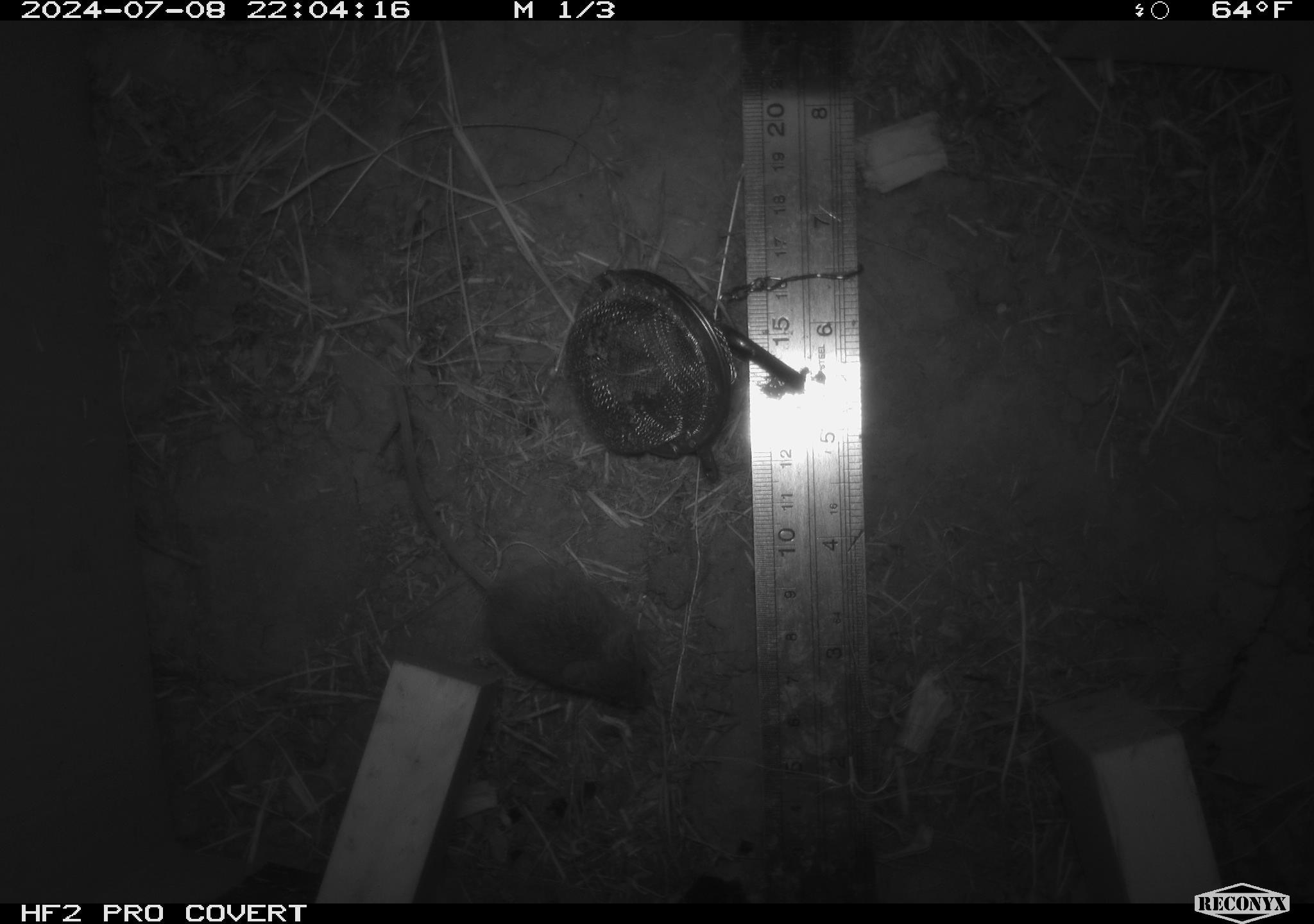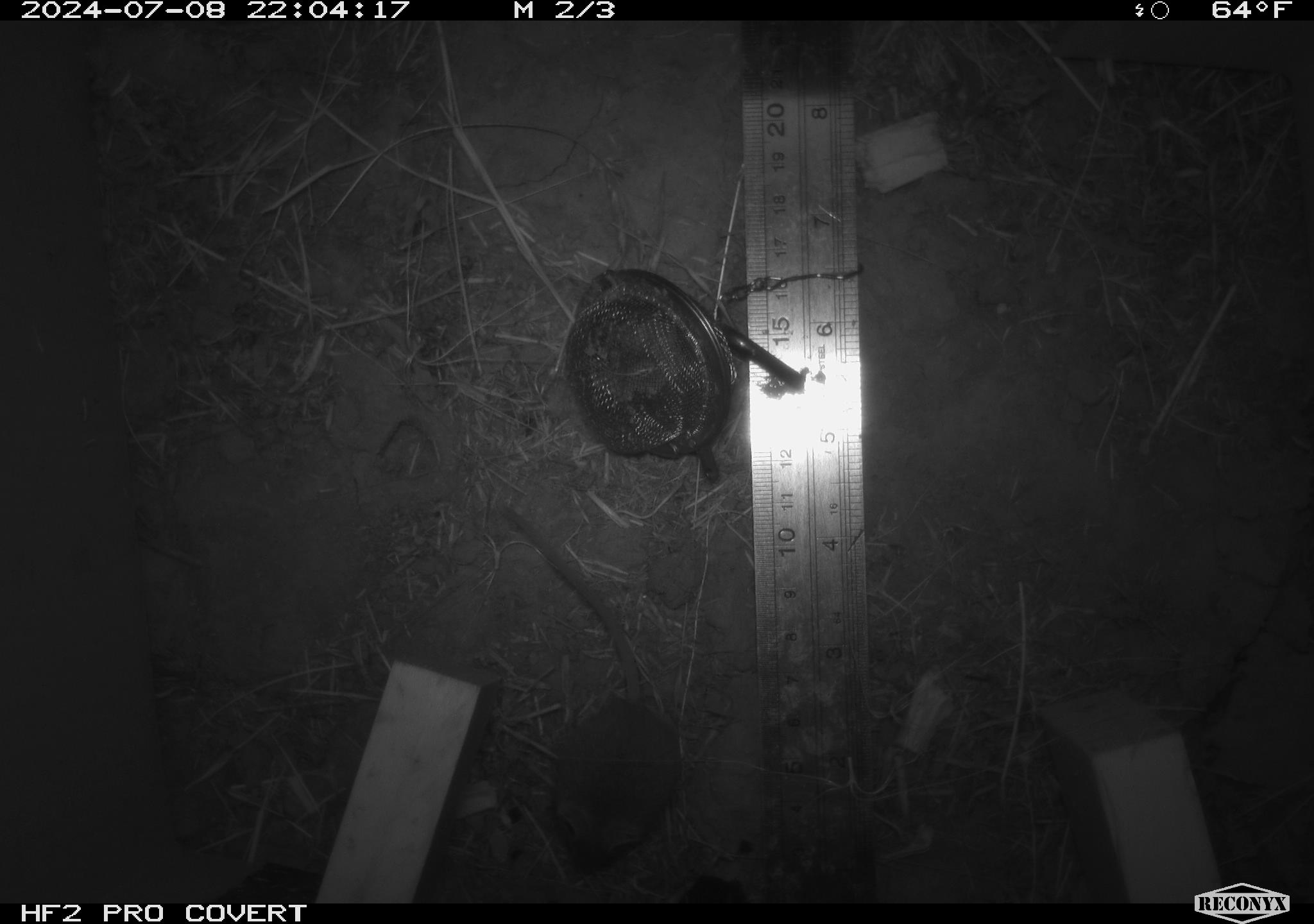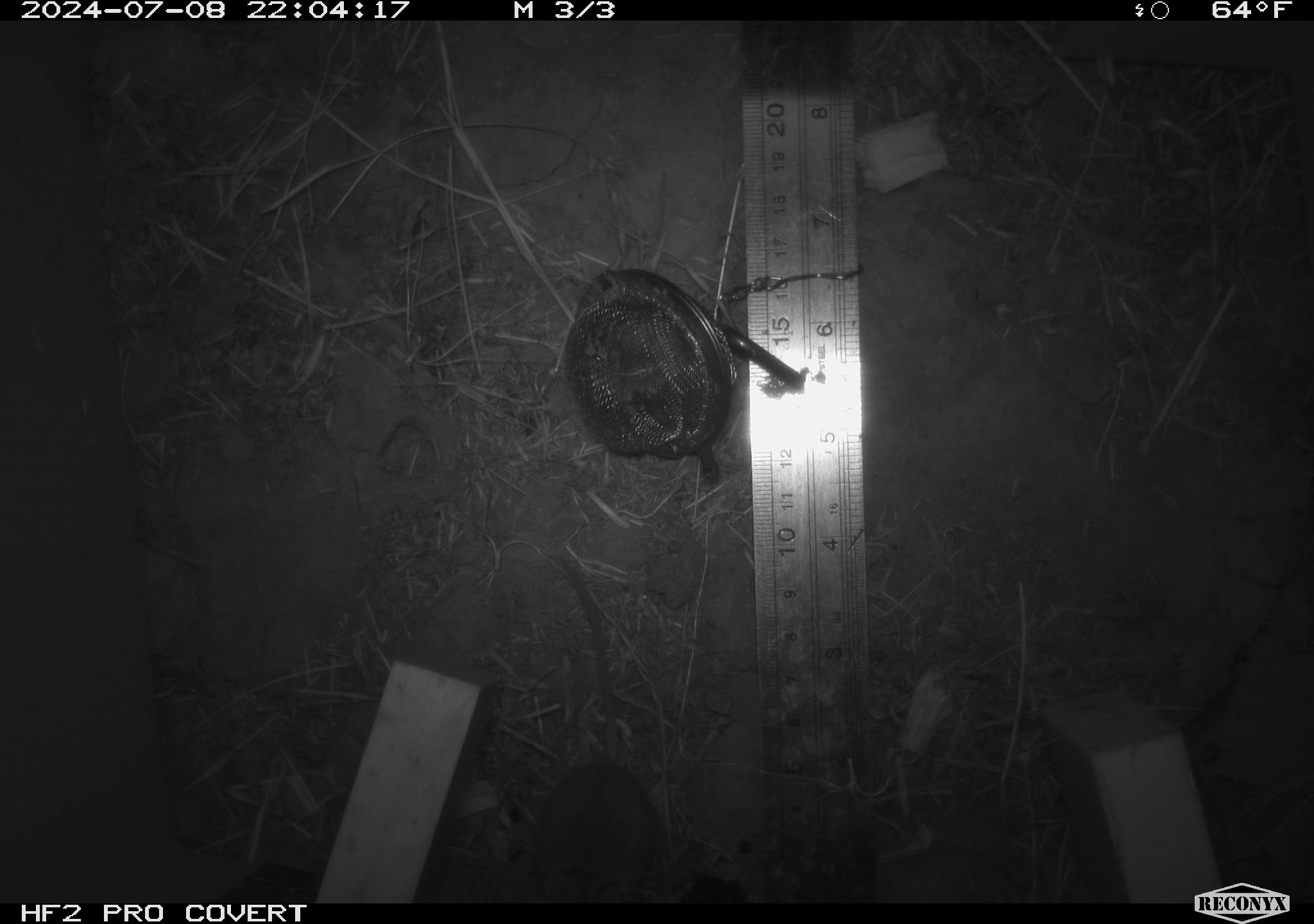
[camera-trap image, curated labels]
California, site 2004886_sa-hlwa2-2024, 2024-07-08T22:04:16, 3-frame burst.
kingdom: Animalia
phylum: Chordata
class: Mammalia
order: Rodentia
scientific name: Rodentia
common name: mouse species